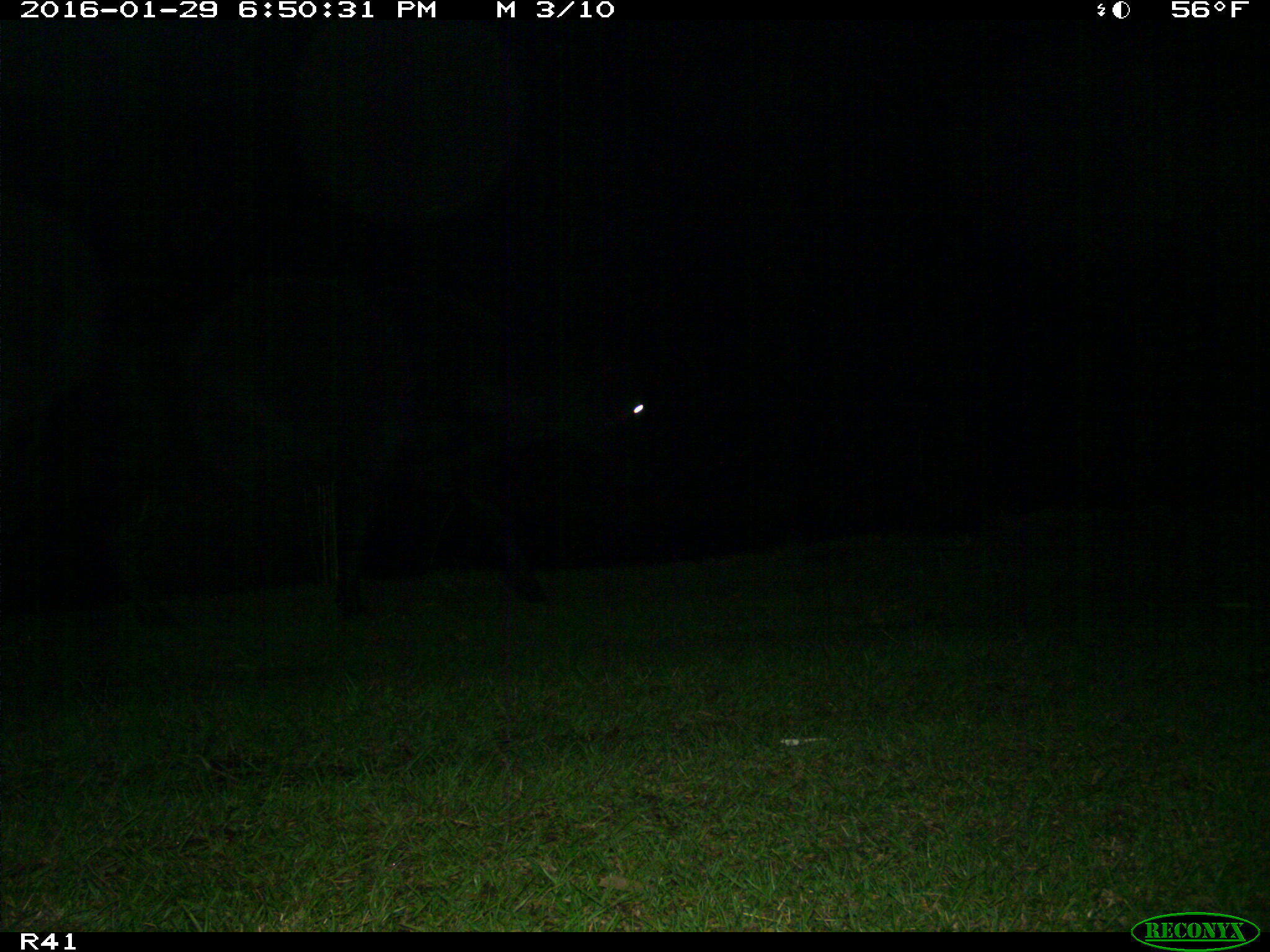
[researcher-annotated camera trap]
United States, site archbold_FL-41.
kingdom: Animalia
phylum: Chordata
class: Mammalia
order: Artiodactyla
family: Bovidae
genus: Bos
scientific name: Bos taurus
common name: domestic cow